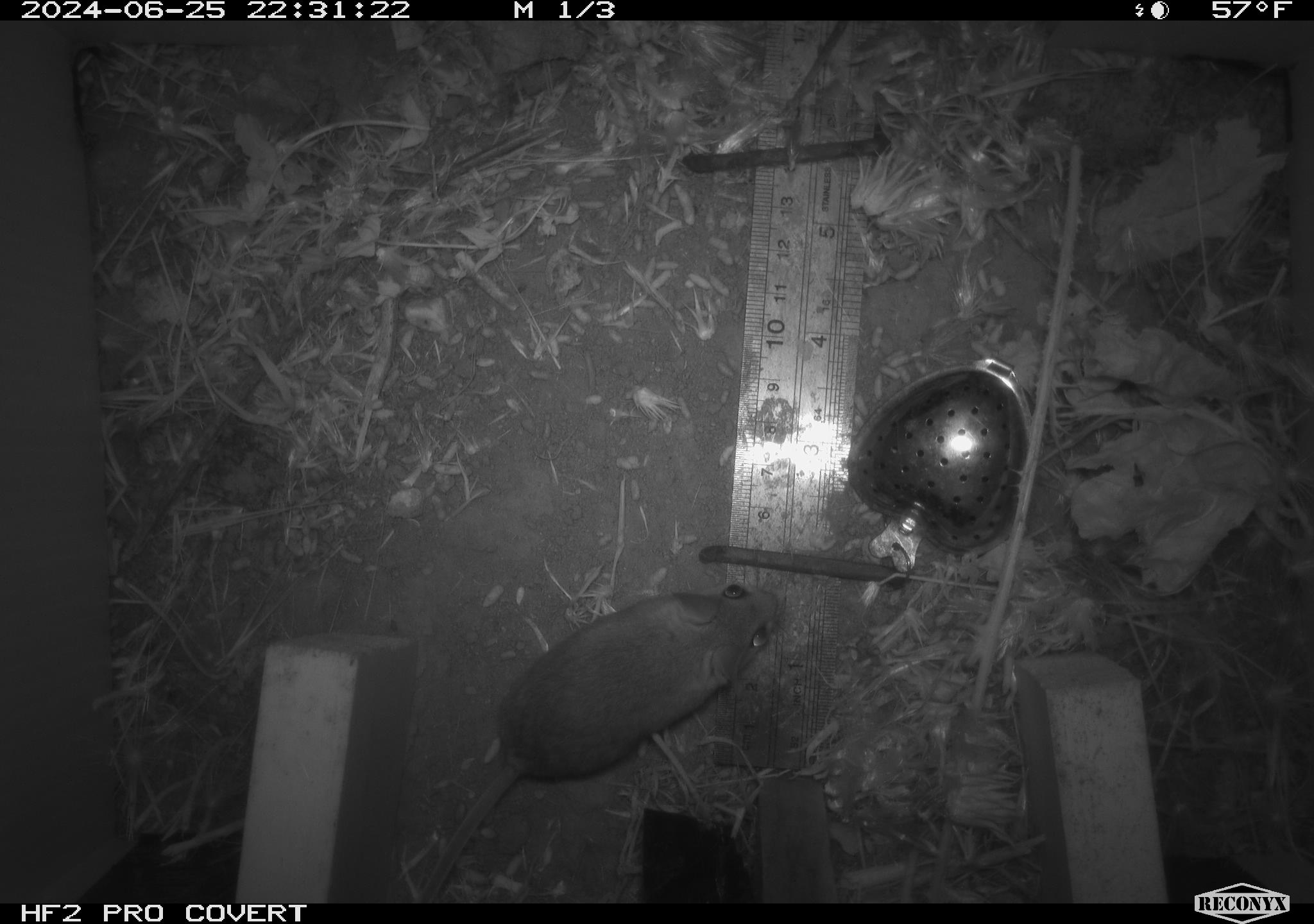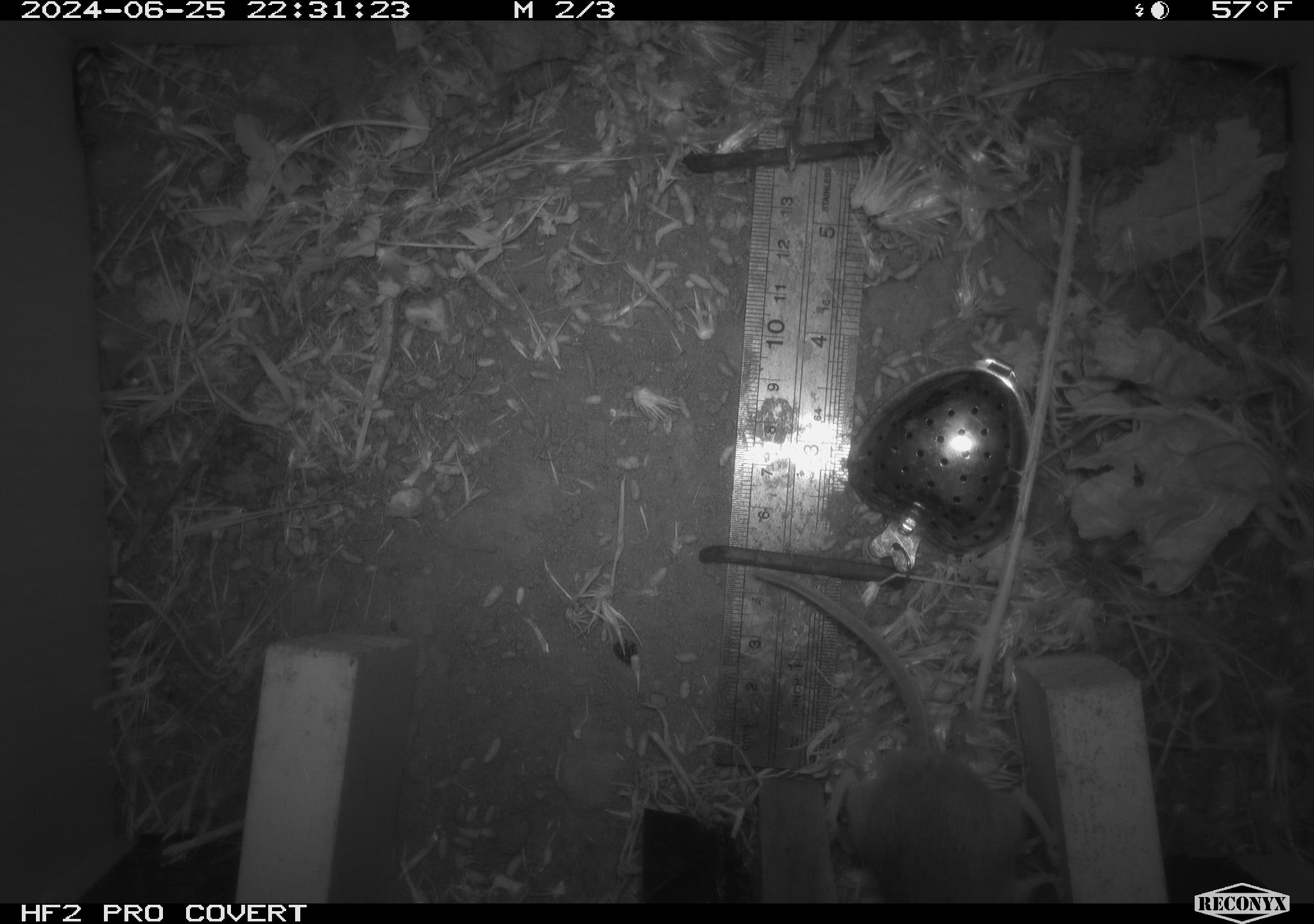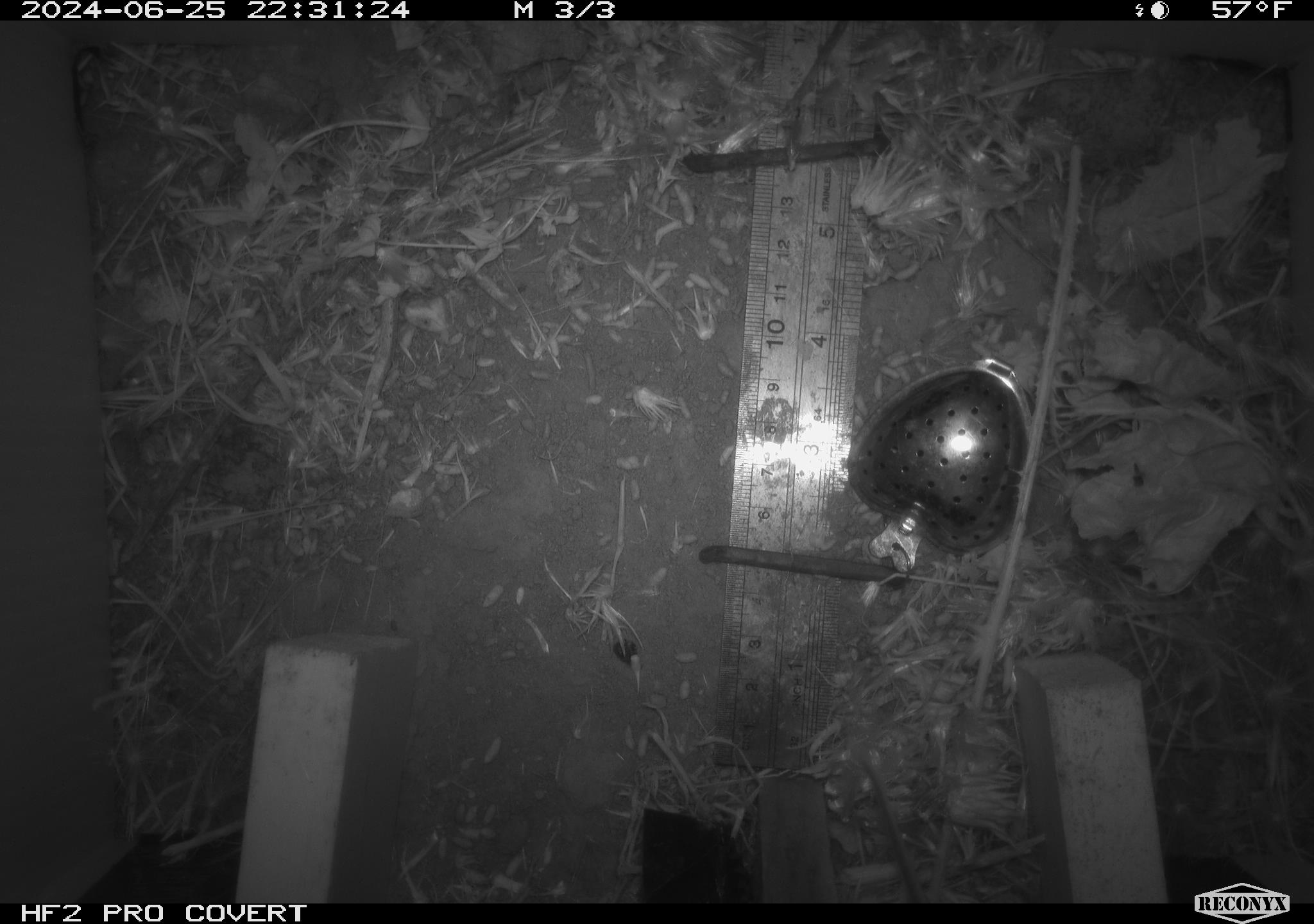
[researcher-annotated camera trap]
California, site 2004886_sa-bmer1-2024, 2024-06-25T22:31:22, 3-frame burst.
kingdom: Animalia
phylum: Chordata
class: Mammalia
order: Rodentia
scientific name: Rodentia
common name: mouse species